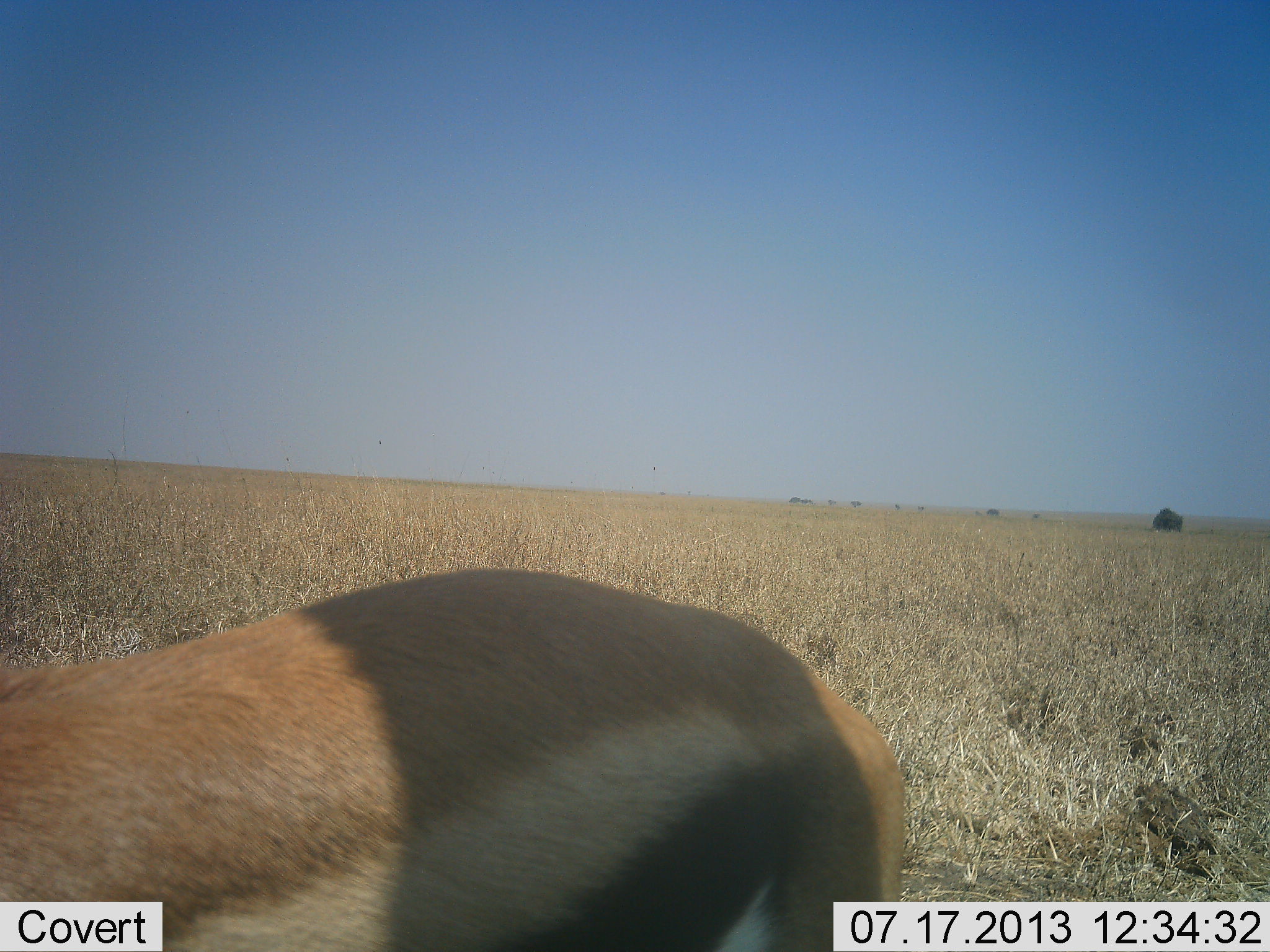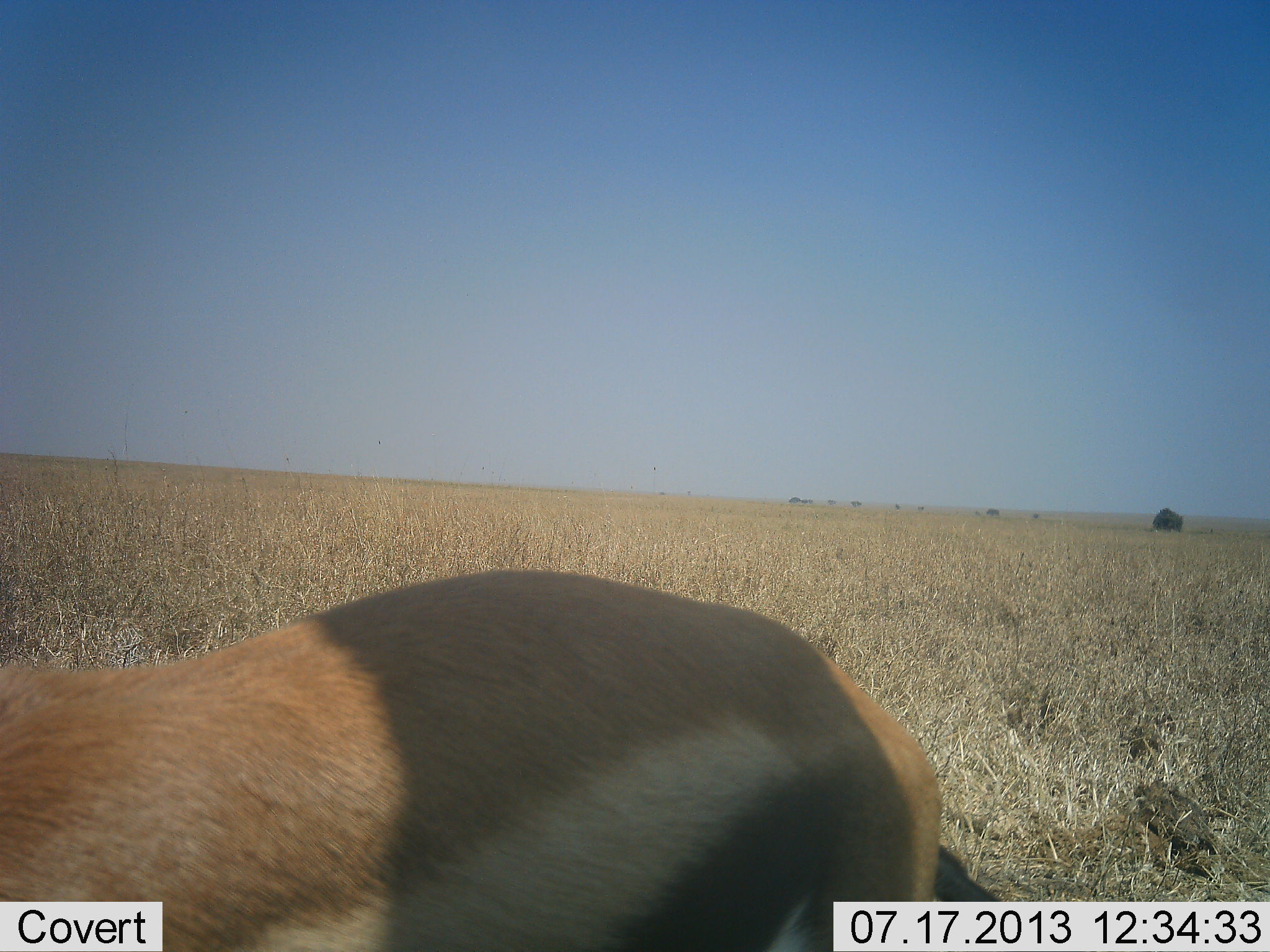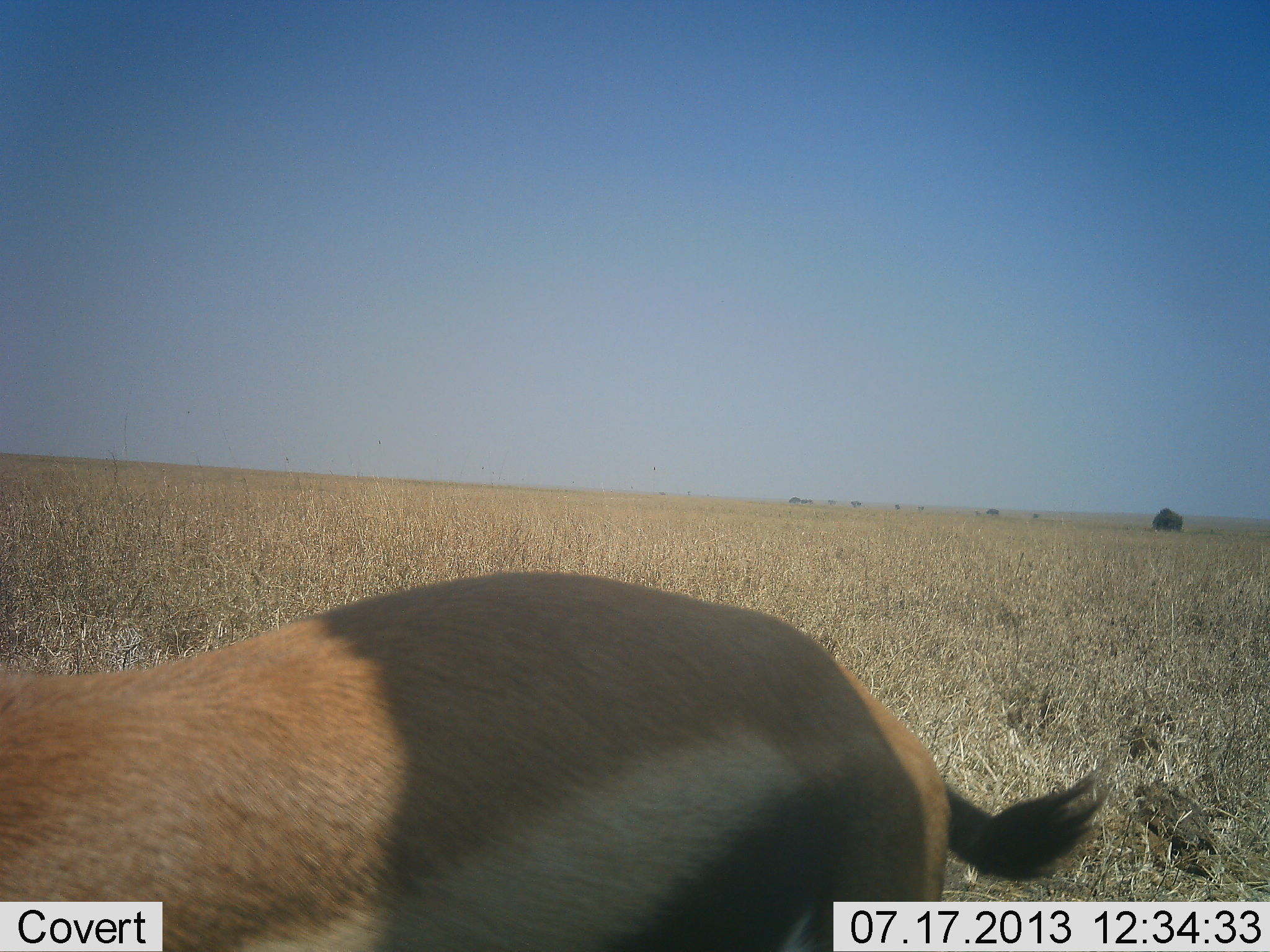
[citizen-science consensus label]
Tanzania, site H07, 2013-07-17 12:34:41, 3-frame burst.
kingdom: Animalia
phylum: Chordata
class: Mammalia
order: Artiodactyla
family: Bovidae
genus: Eudorcas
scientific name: Eudorcas thomsonii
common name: thomson's gazelle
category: gazellethomsons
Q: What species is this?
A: Gazellethomsons (thomson's gazelle) (Eudorcas thomsonii).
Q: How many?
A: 1.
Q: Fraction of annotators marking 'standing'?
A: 93%.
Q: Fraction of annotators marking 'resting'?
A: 0%.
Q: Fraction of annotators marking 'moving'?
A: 7%.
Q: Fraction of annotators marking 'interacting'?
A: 0%.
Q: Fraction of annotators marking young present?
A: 0%.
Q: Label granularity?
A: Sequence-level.